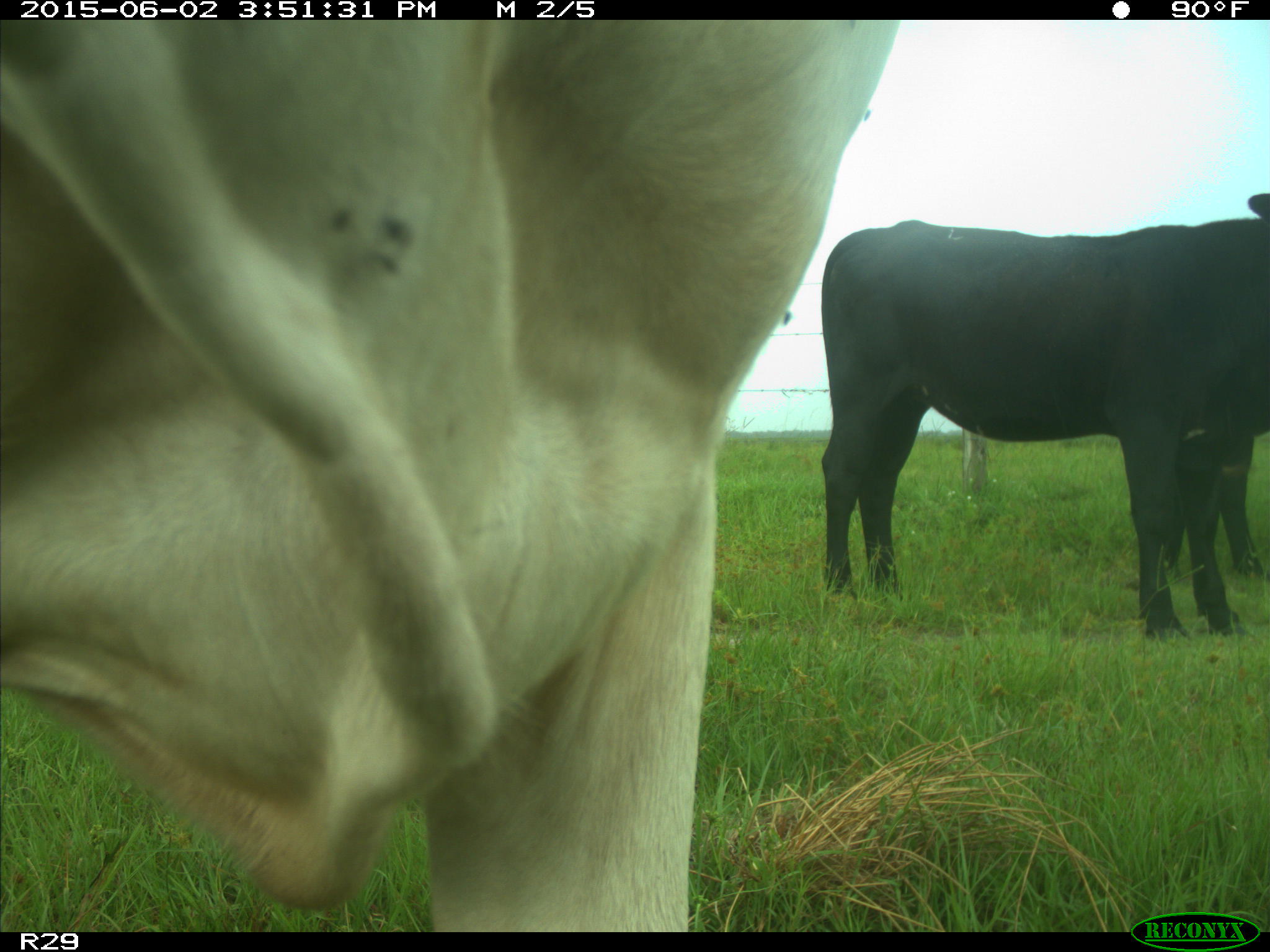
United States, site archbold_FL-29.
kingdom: Animalia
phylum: Chordata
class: Mammalia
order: Artiodactyla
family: Bovidae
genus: Bos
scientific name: Bos taurus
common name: domestic cow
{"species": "Bos taurus (domestic cow)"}